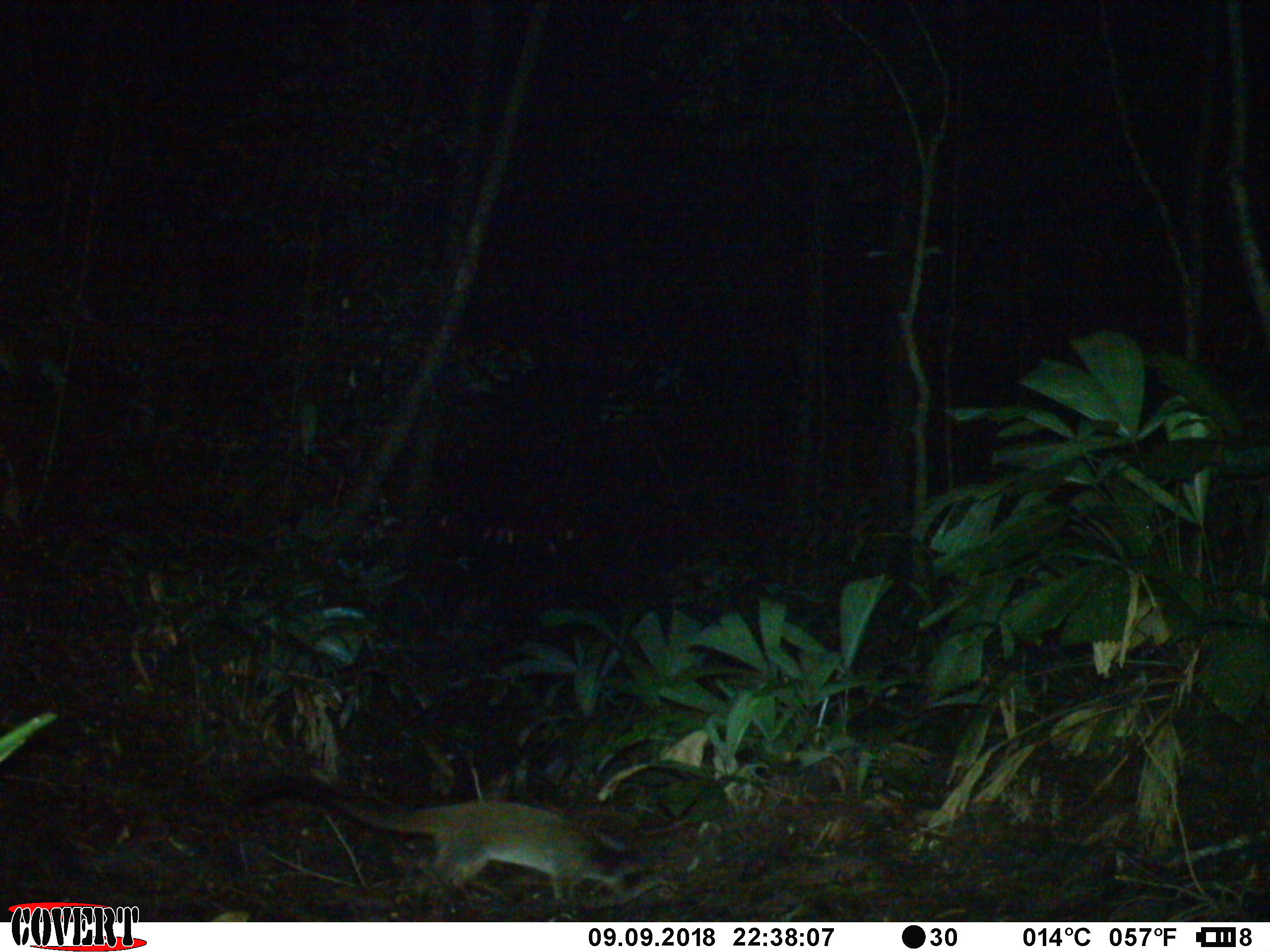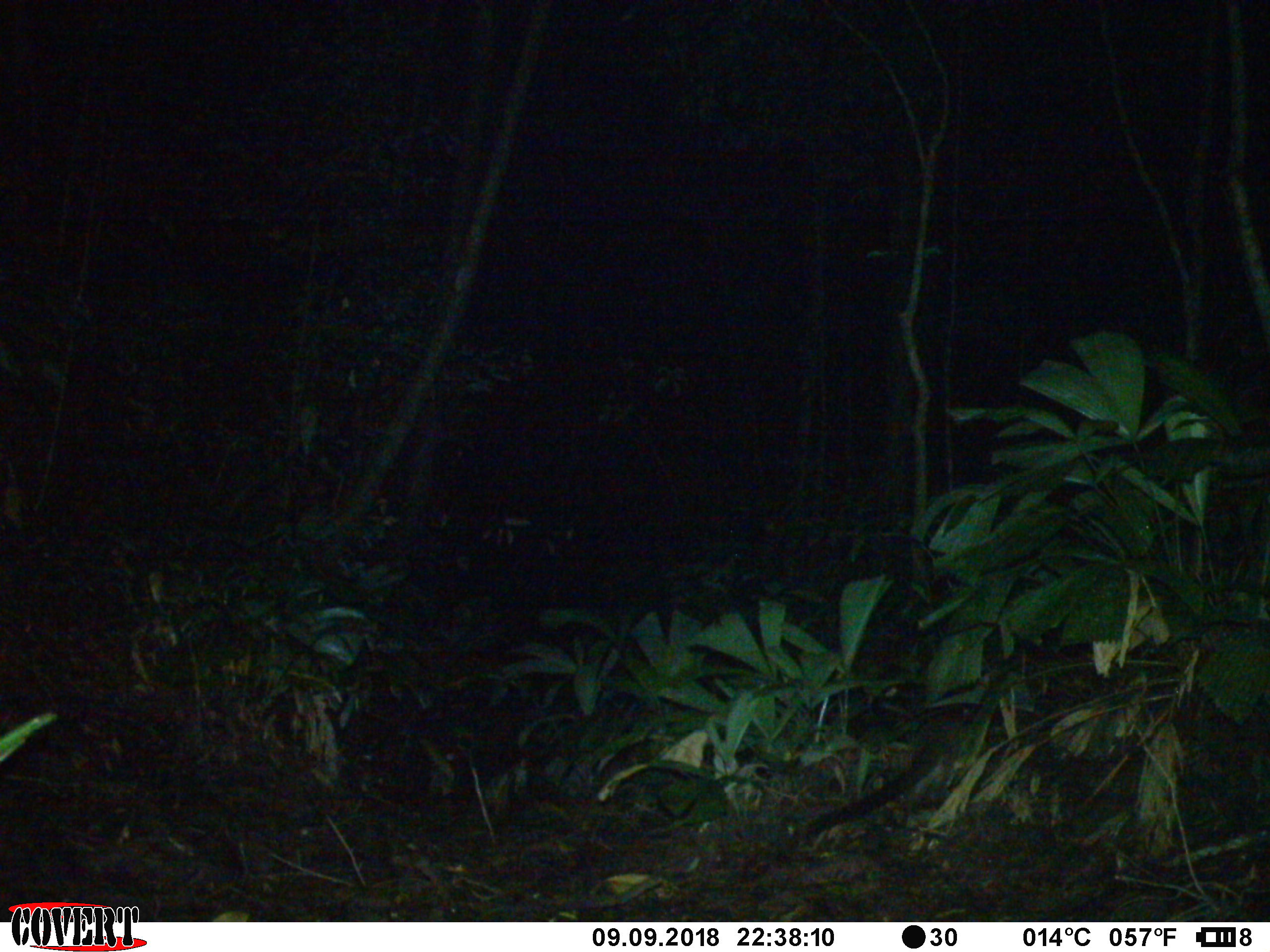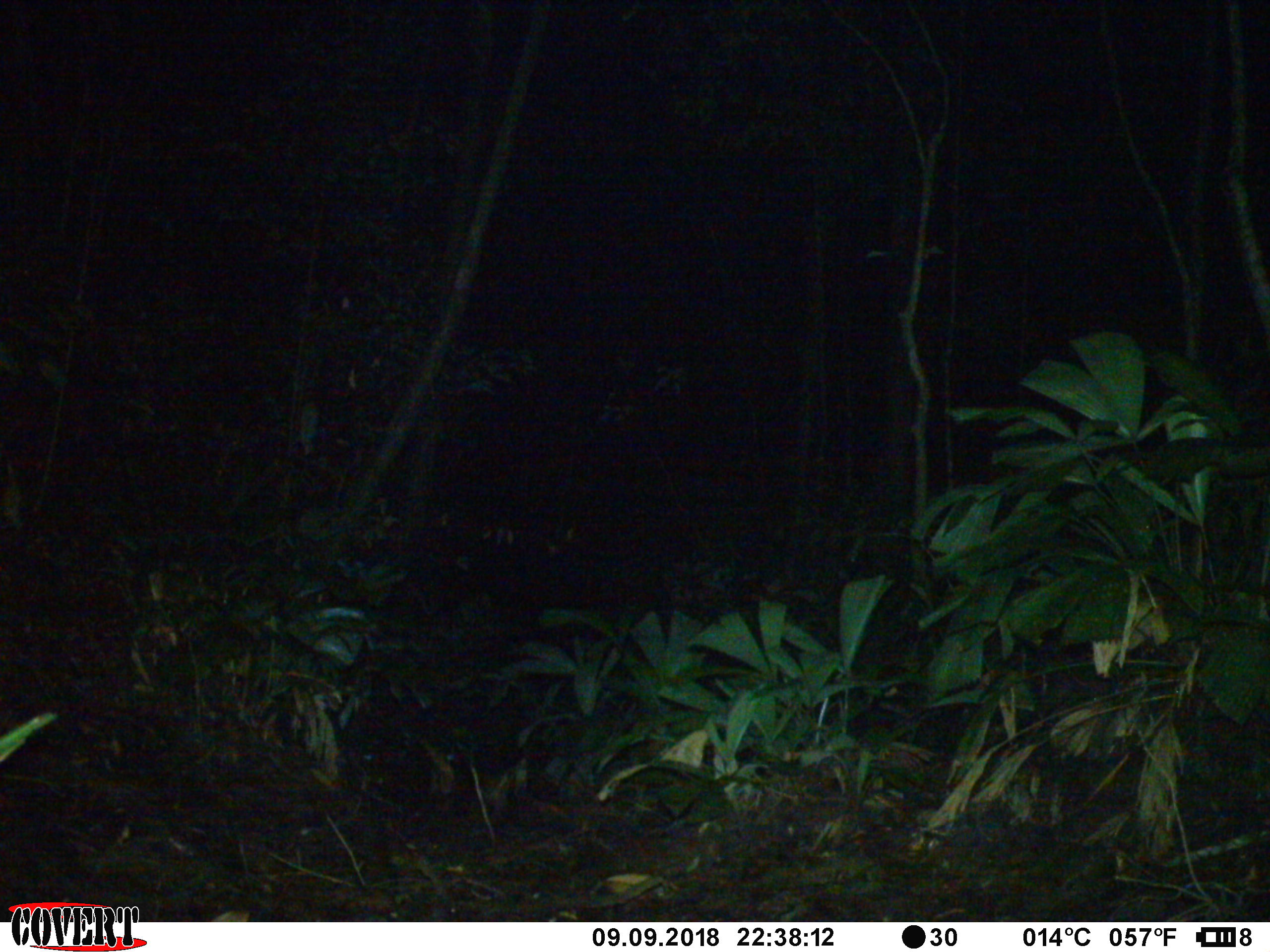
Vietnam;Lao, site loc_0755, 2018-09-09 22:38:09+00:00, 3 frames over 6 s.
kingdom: Animalia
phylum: Chordata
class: Mammalia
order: Carnivora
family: Viverridae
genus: Paguma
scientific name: Paguma larvata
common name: masked palm civet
Masked palm civet (Paguma larvata). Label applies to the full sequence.